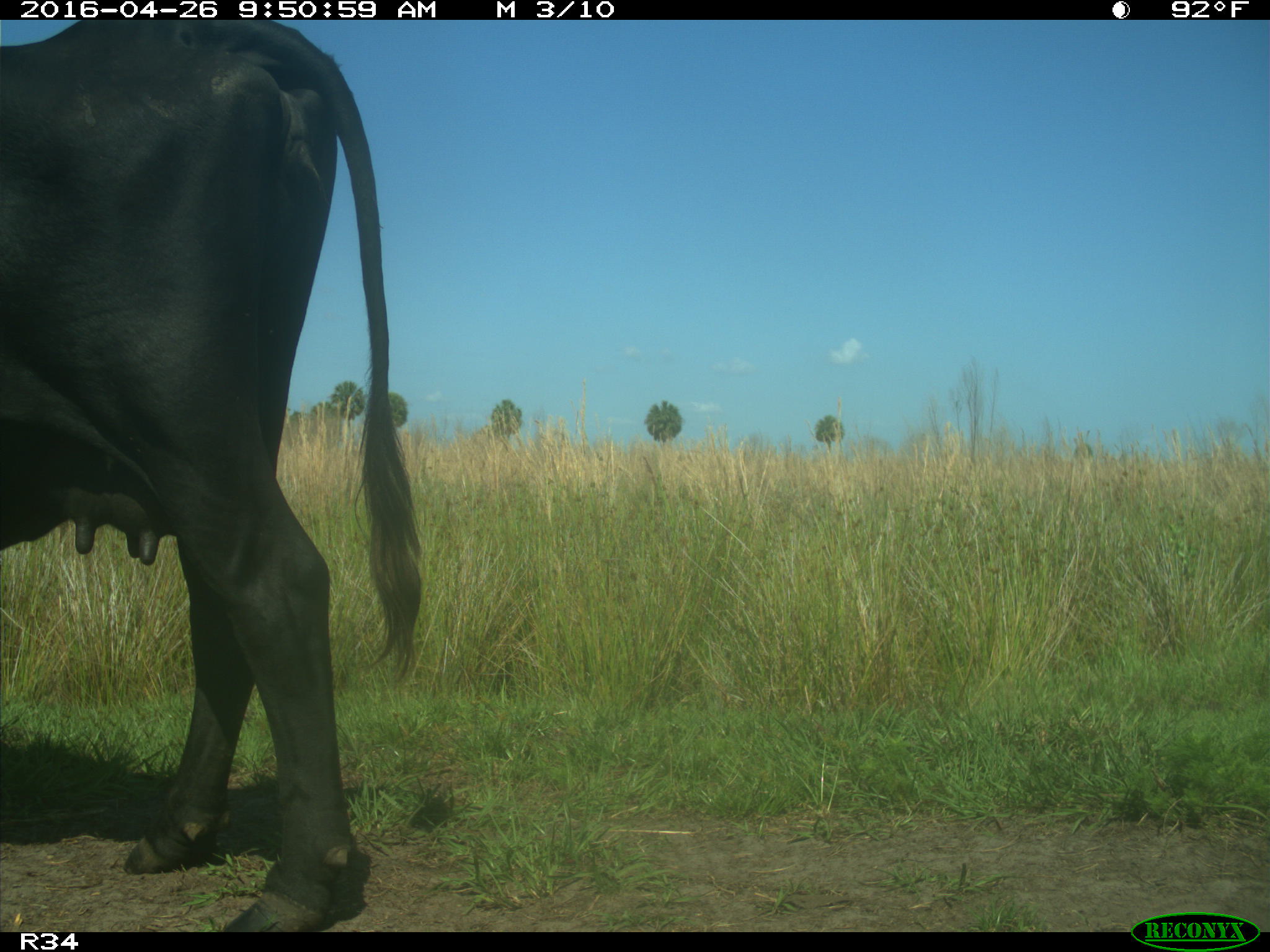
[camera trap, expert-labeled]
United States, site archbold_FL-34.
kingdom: Animalia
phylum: Chordata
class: Mammalia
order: Artiodactyla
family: Bovidae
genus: Bos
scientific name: Bos taurus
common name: domestic cow